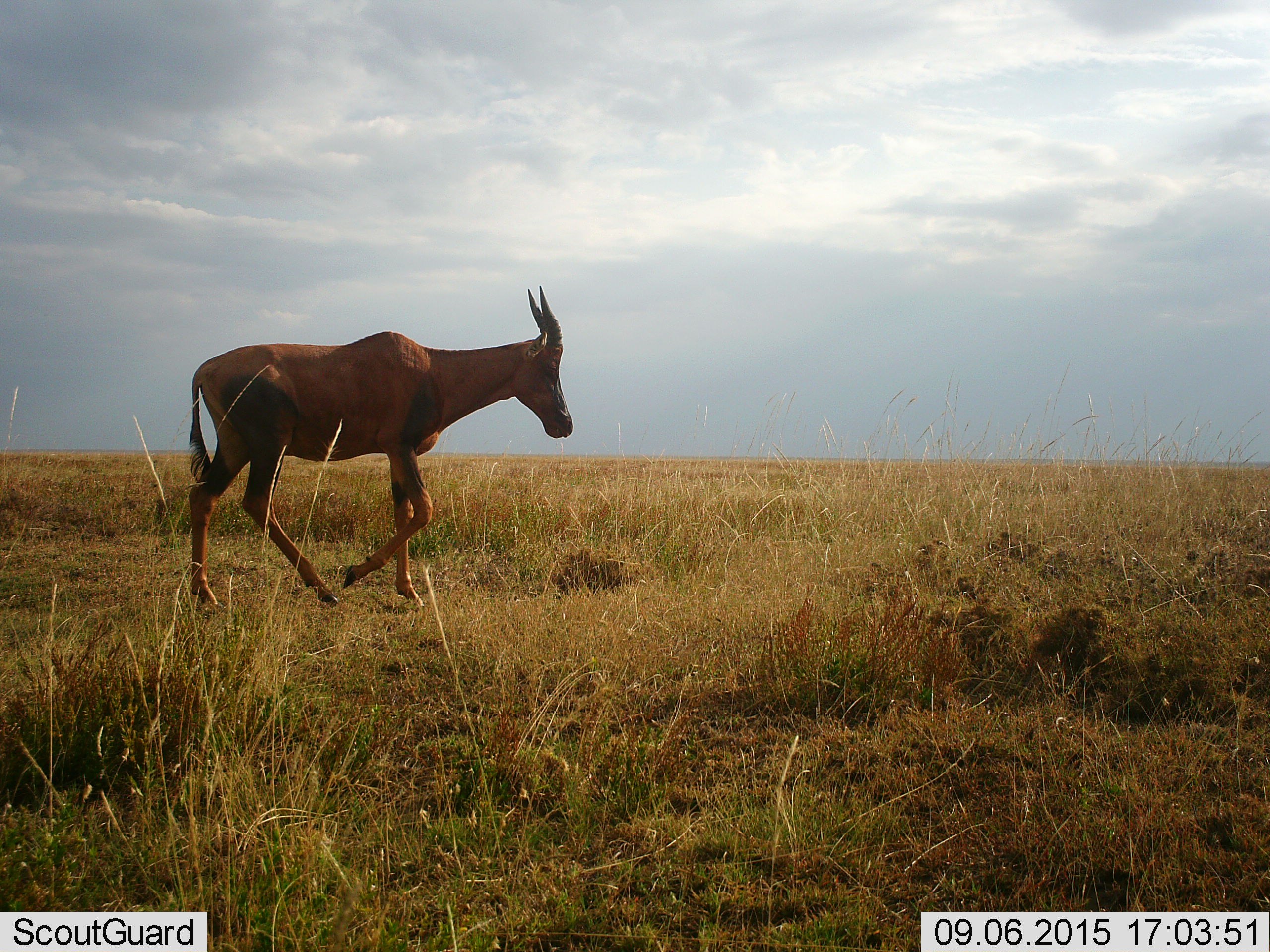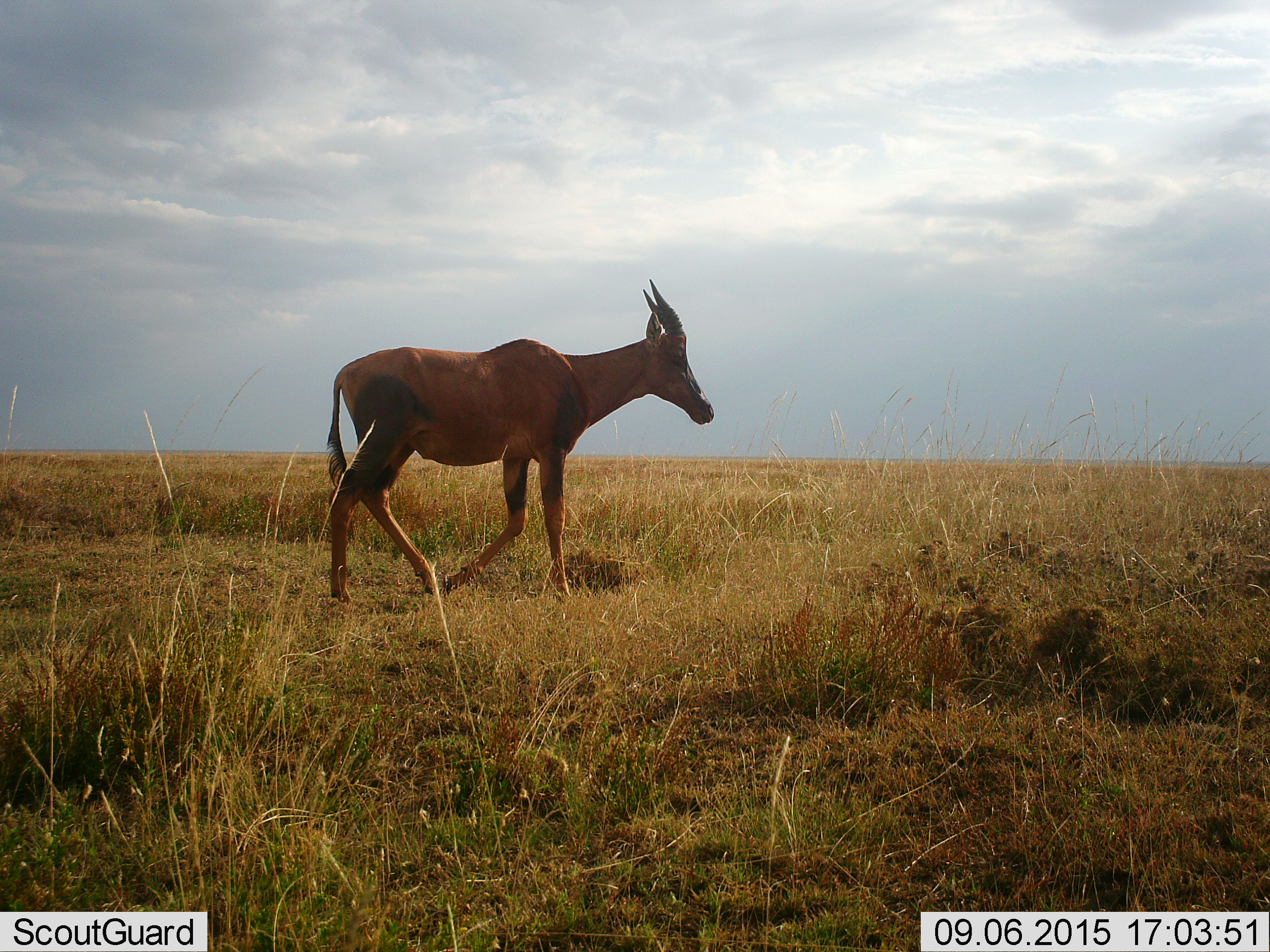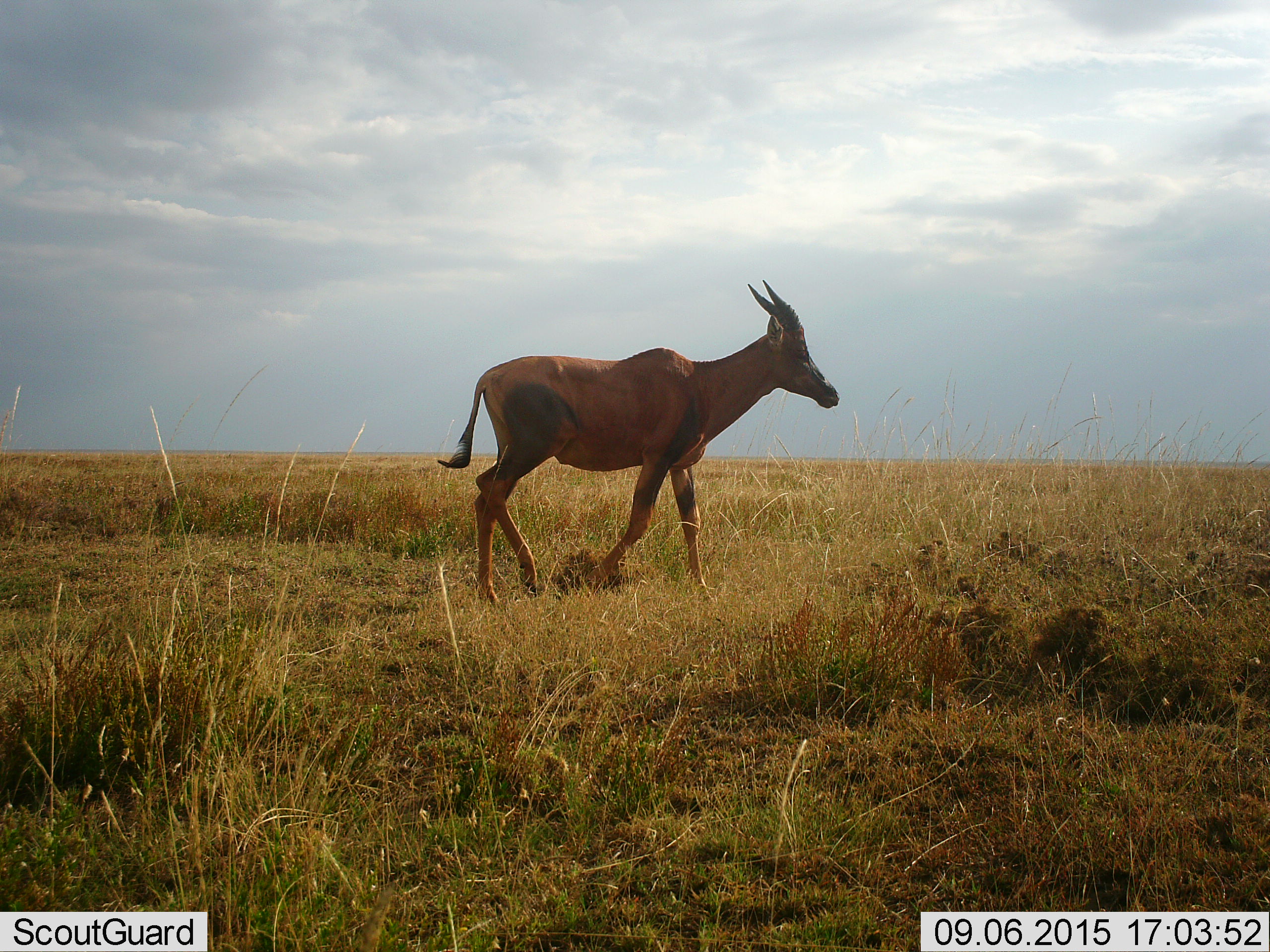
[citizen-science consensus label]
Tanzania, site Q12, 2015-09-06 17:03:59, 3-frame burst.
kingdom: Animalia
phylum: Chordata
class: Mammalia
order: Artiodactyla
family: Bovidae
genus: Alcelaphus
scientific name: Alcelaphus buselaphus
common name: hartebeest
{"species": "hartebeest (Alcelaphus buselaphus)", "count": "1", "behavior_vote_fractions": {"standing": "40%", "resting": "0%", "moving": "80%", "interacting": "0%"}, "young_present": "0%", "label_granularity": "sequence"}